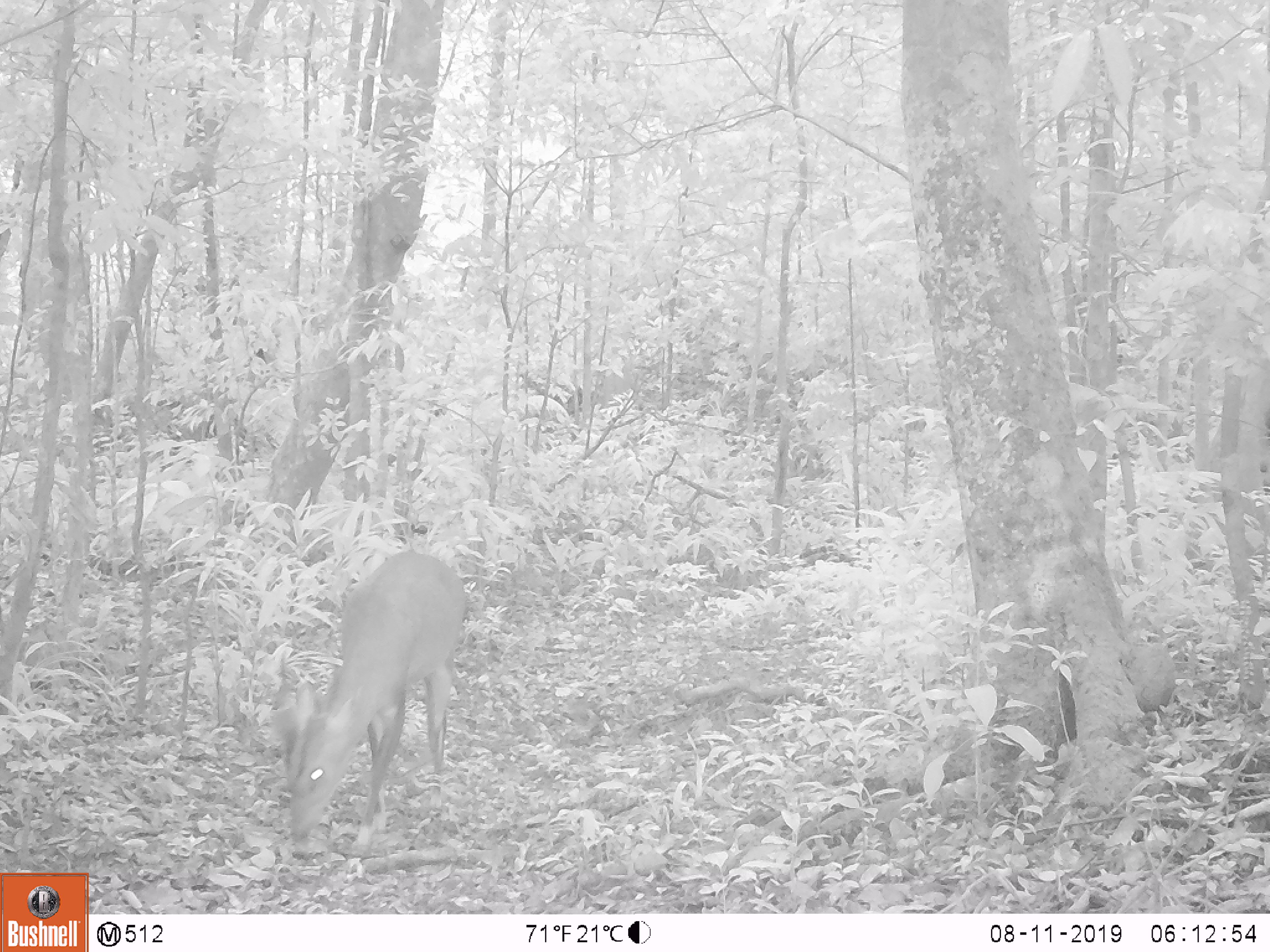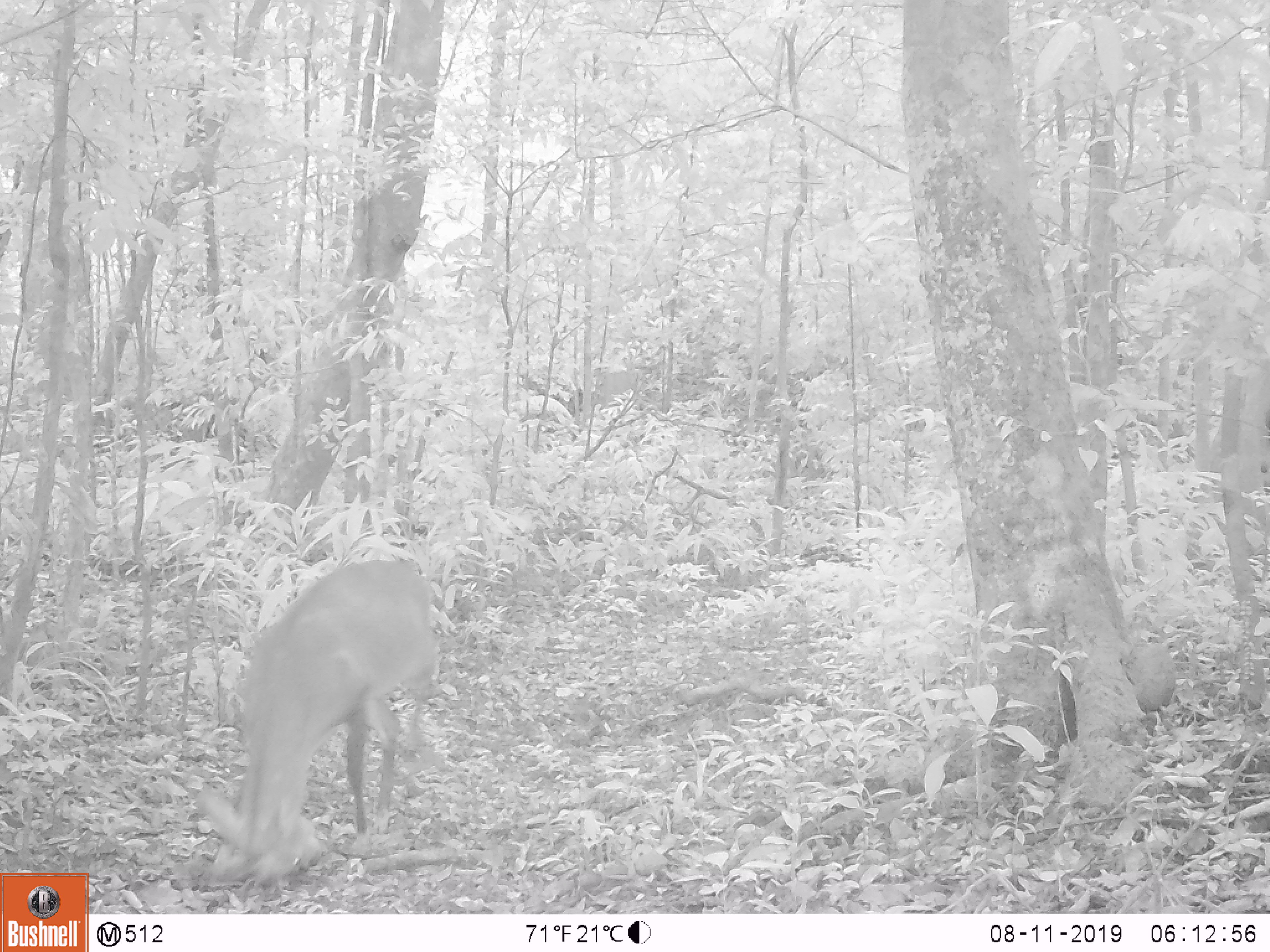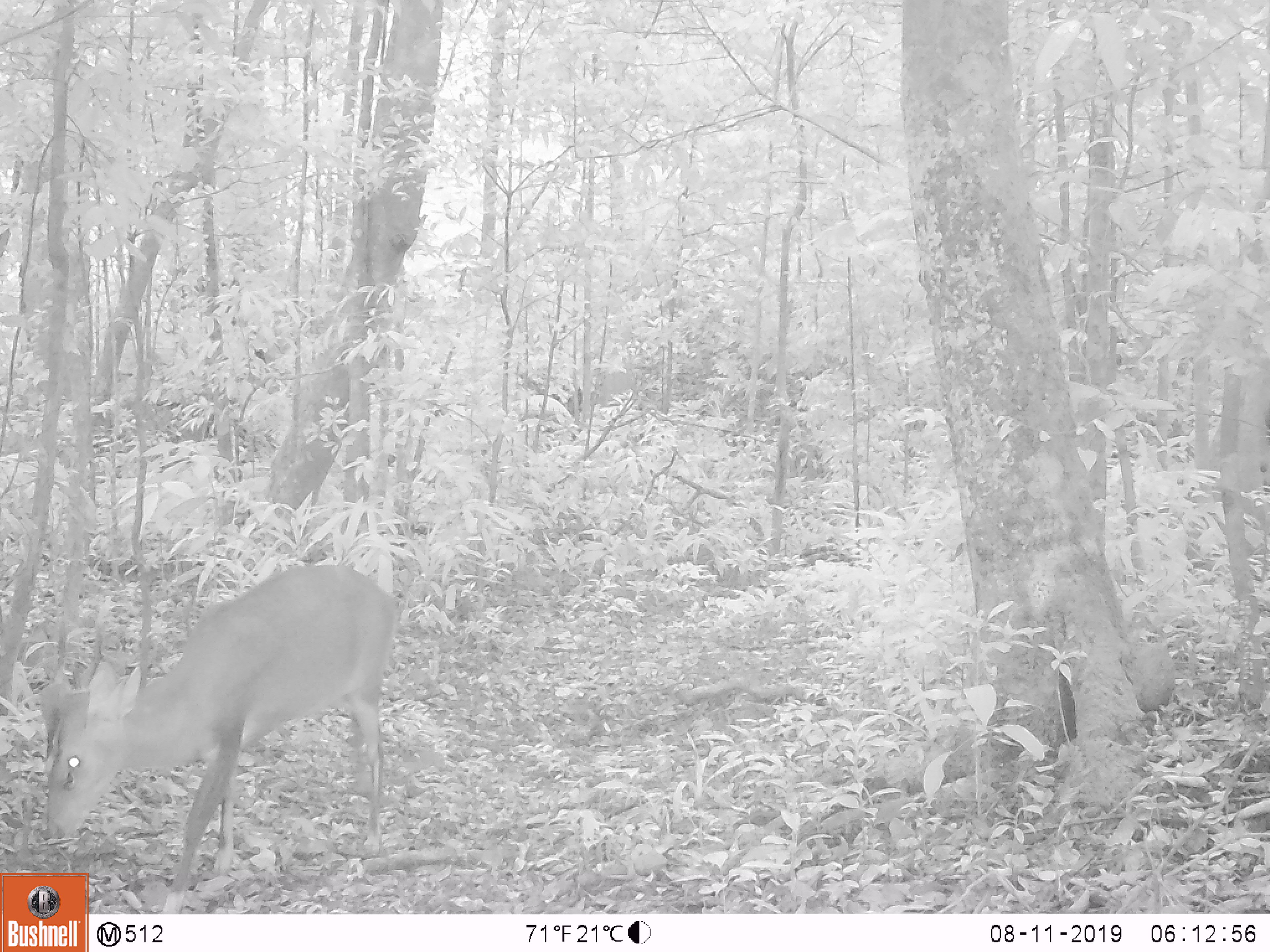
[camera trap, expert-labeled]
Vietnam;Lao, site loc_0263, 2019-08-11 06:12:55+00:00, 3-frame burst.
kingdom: Animalia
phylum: Chordata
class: Mammalia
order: Artiodactyla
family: Cervidae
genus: Muntiacus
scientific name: Muntiacus vuquangensis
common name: large-antlered muntjac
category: large antlered muntjac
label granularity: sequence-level